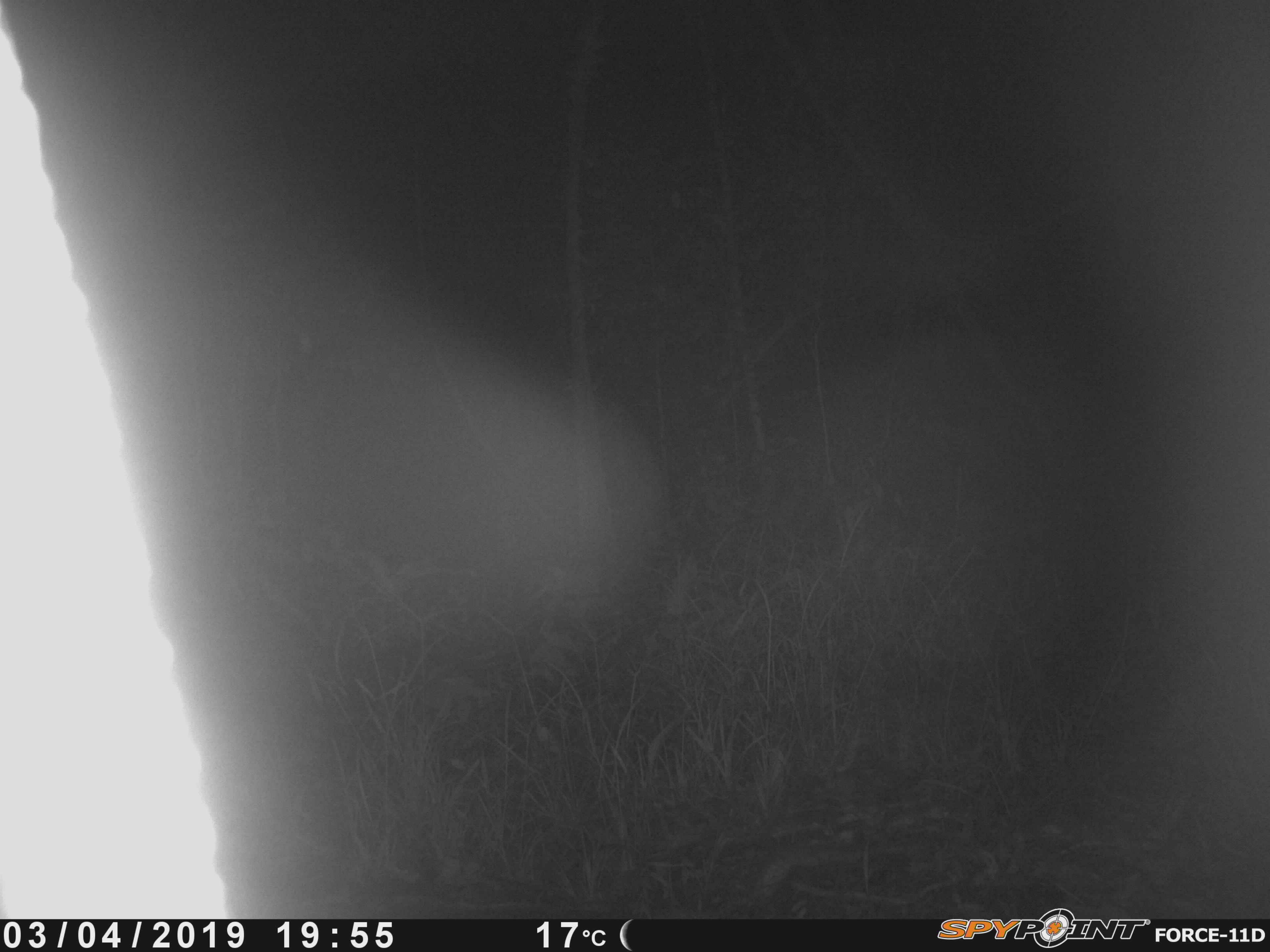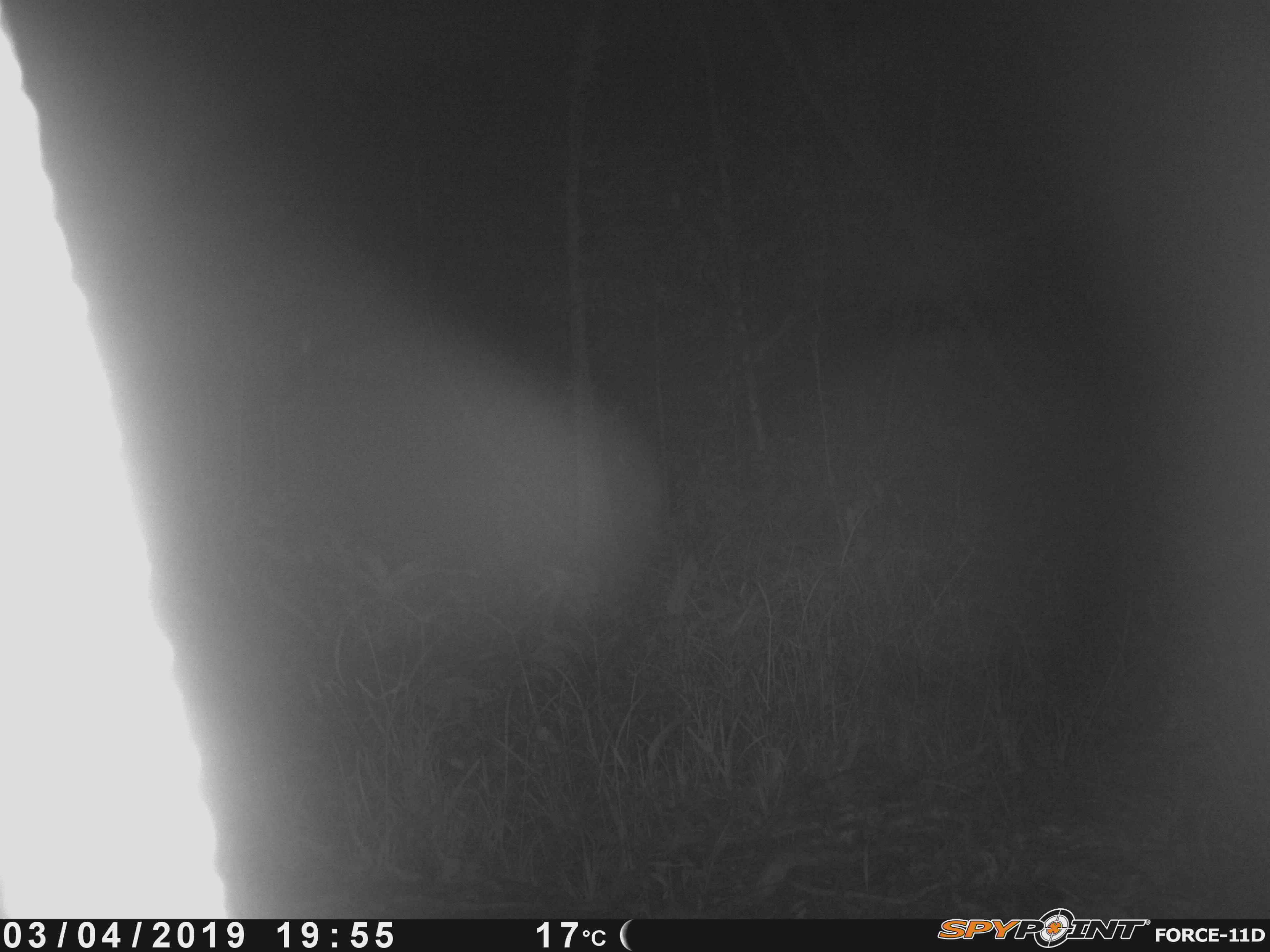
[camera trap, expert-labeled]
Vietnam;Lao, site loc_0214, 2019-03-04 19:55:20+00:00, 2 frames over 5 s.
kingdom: Animalia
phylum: Chordata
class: Mammalia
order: Artiodactyla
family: Cervidae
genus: Rusa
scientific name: Rusa unicolor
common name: sambar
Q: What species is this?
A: Sambar (Rusa unicolor).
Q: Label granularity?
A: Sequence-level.